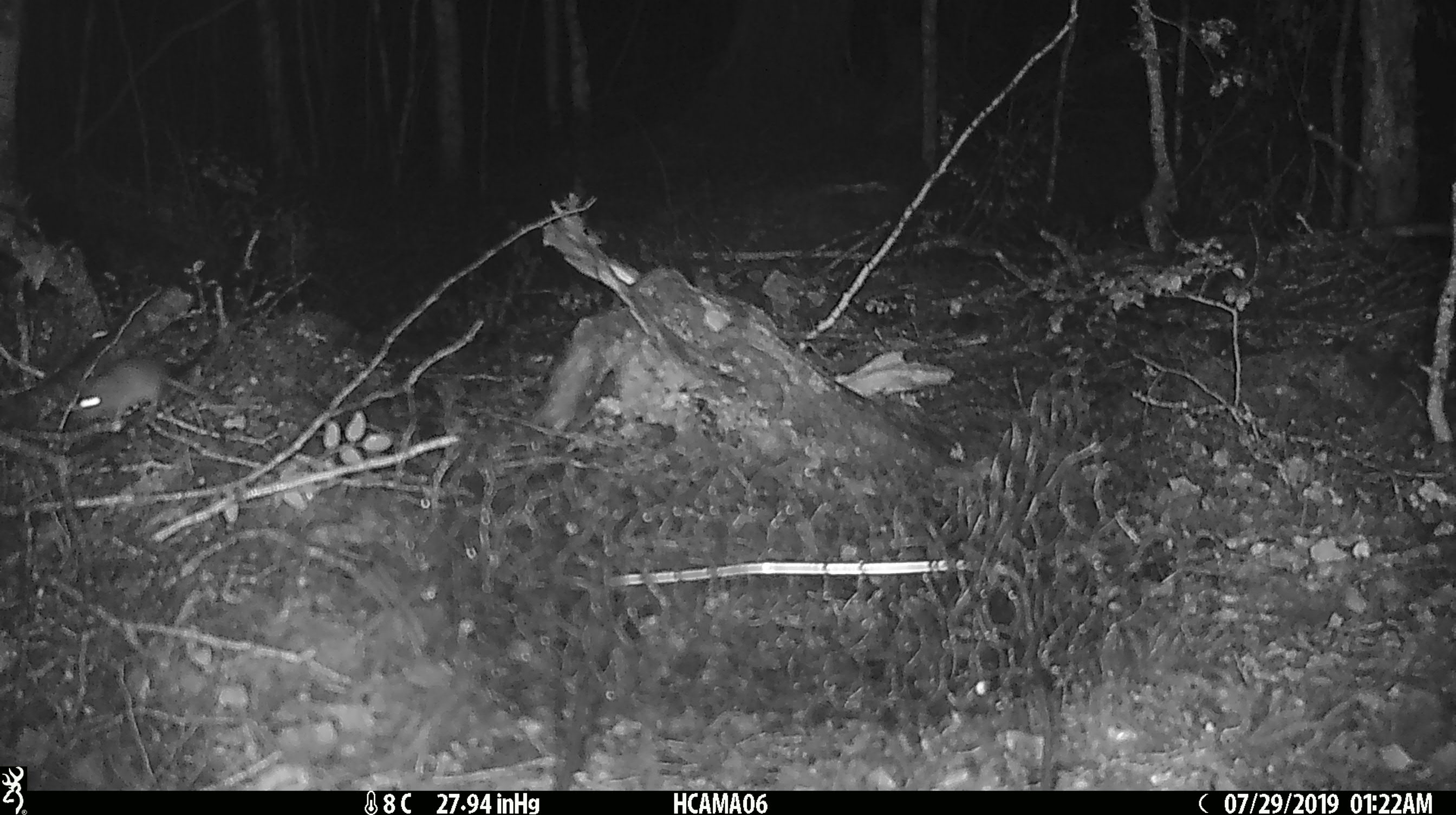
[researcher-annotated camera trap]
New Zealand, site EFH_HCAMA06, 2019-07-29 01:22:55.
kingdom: Animalia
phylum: Chordata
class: Mammalia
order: Rodentia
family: Muridae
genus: Mus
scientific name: Mus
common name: mouse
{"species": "mouse (Mus)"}